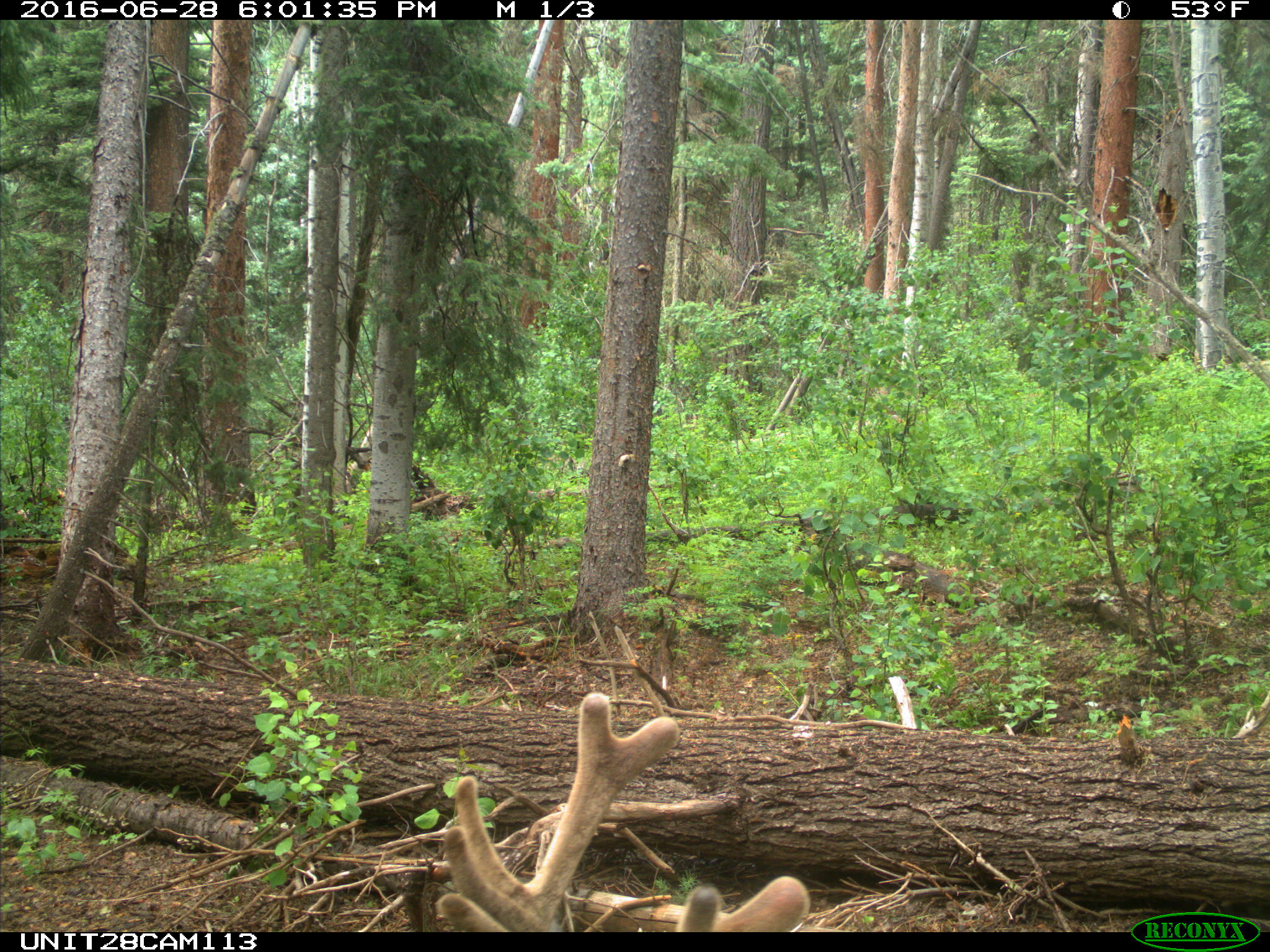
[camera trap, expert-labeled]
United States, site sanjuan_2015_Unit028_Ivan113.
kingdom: Animalia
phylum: Chordata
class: Mammalia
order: Artiodactyla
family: Cervidae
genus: Cervus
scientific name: Cervus elaphus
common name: red deer